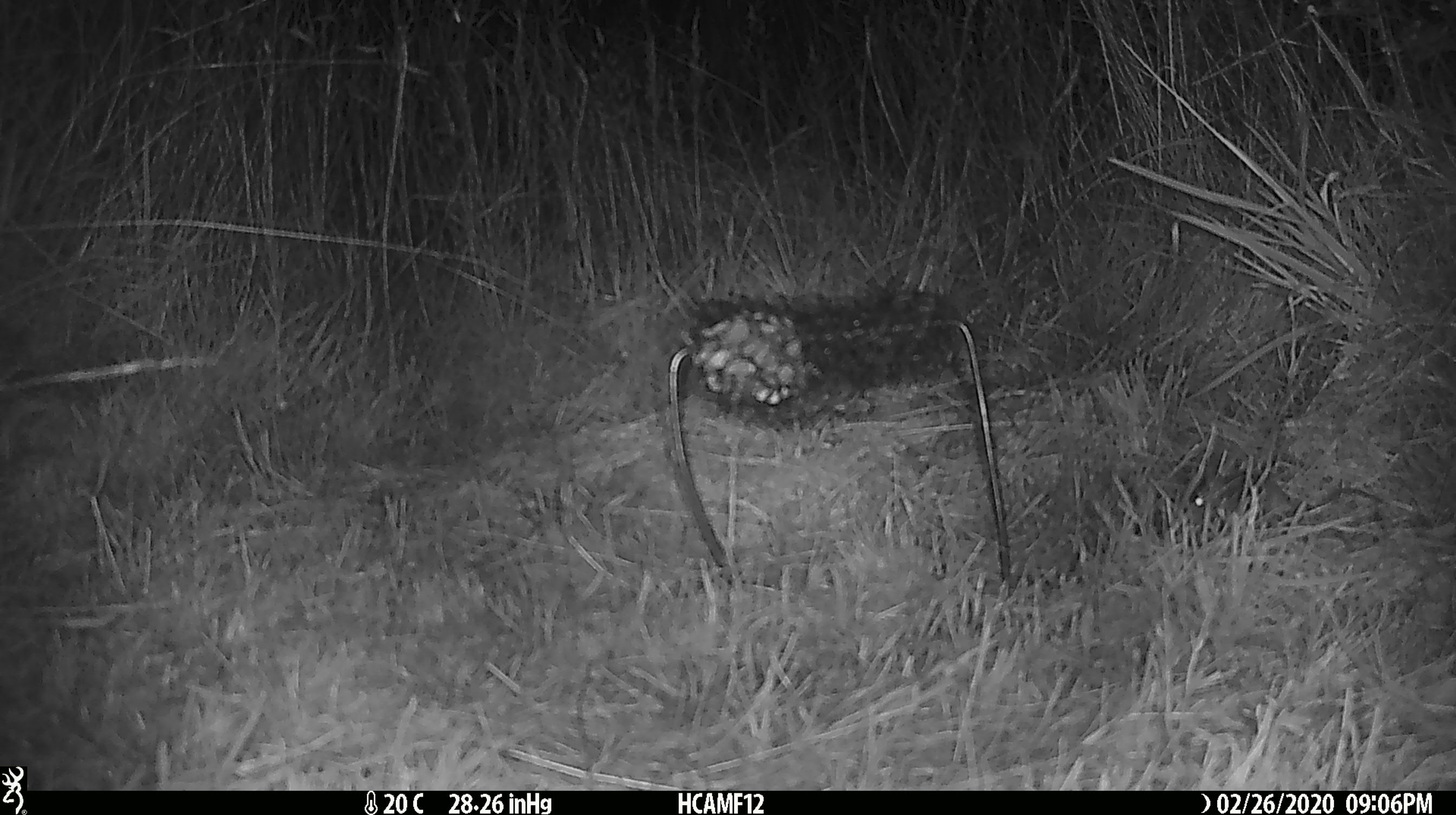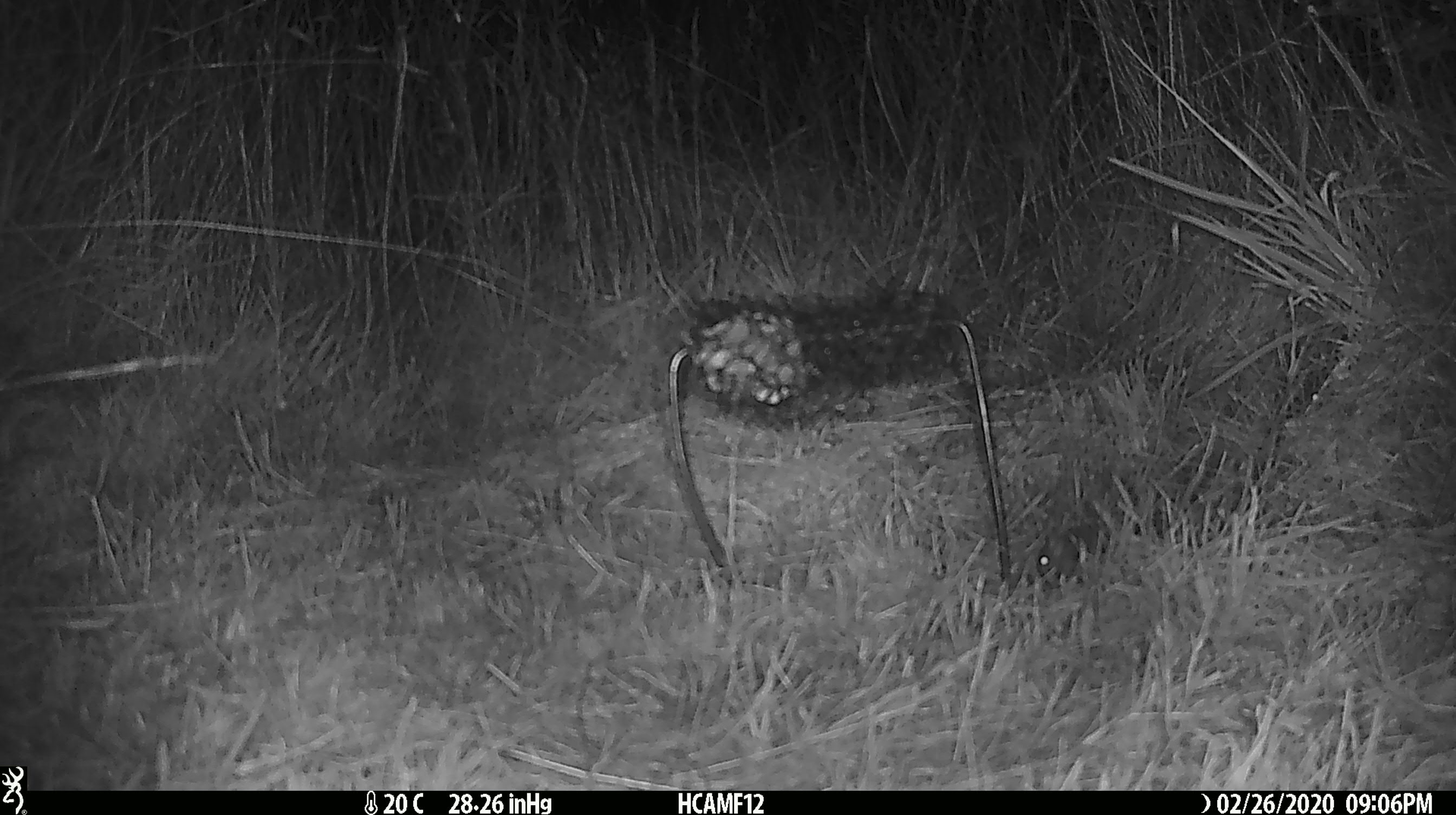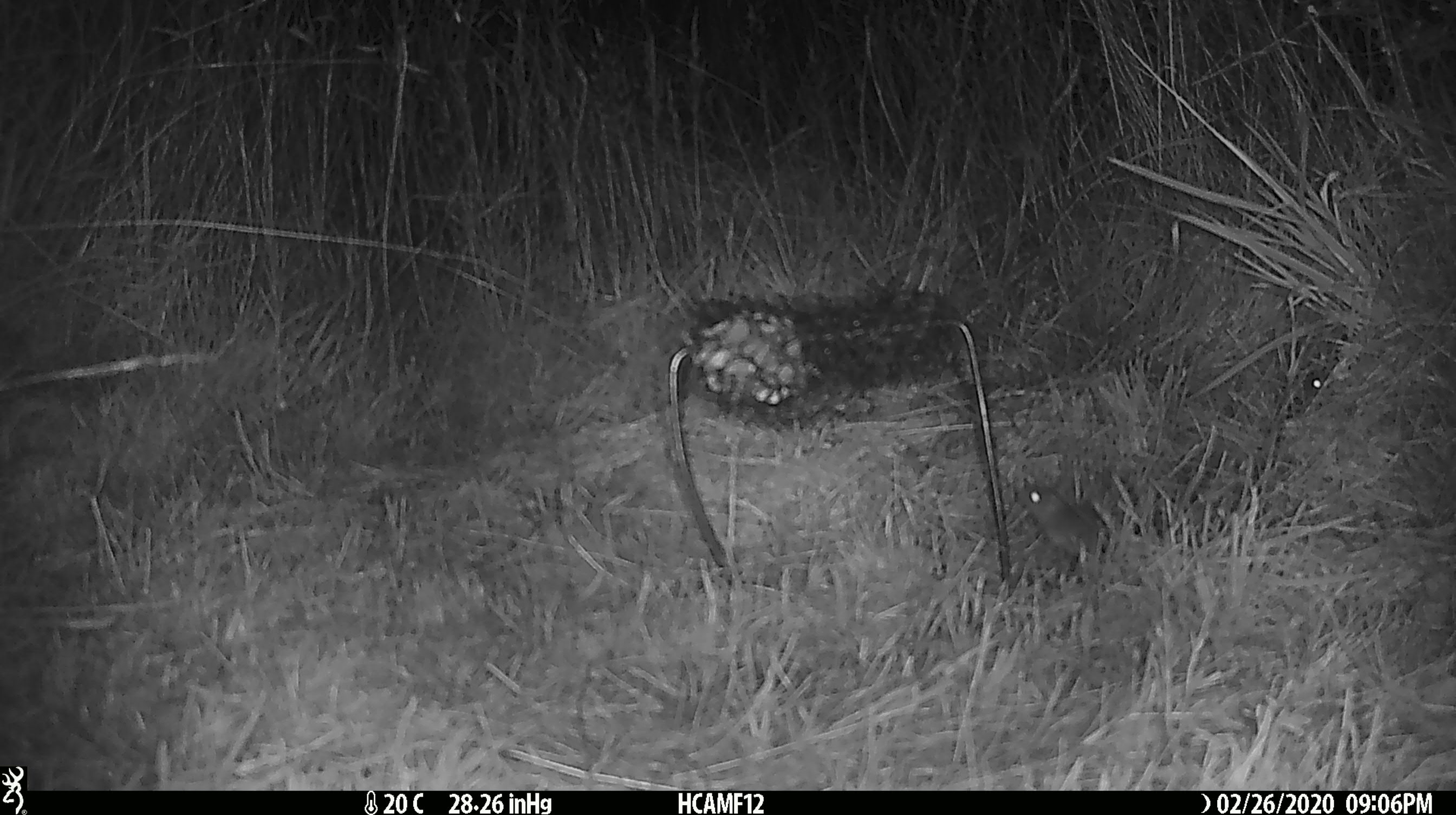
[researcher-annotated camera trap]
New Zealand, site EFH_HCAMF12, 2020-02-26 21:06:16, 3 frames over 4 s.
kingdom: Animalia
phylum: Chordata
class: Mammalia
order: Rodentia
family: Muridae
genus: Mus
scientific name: Mus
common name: mouse